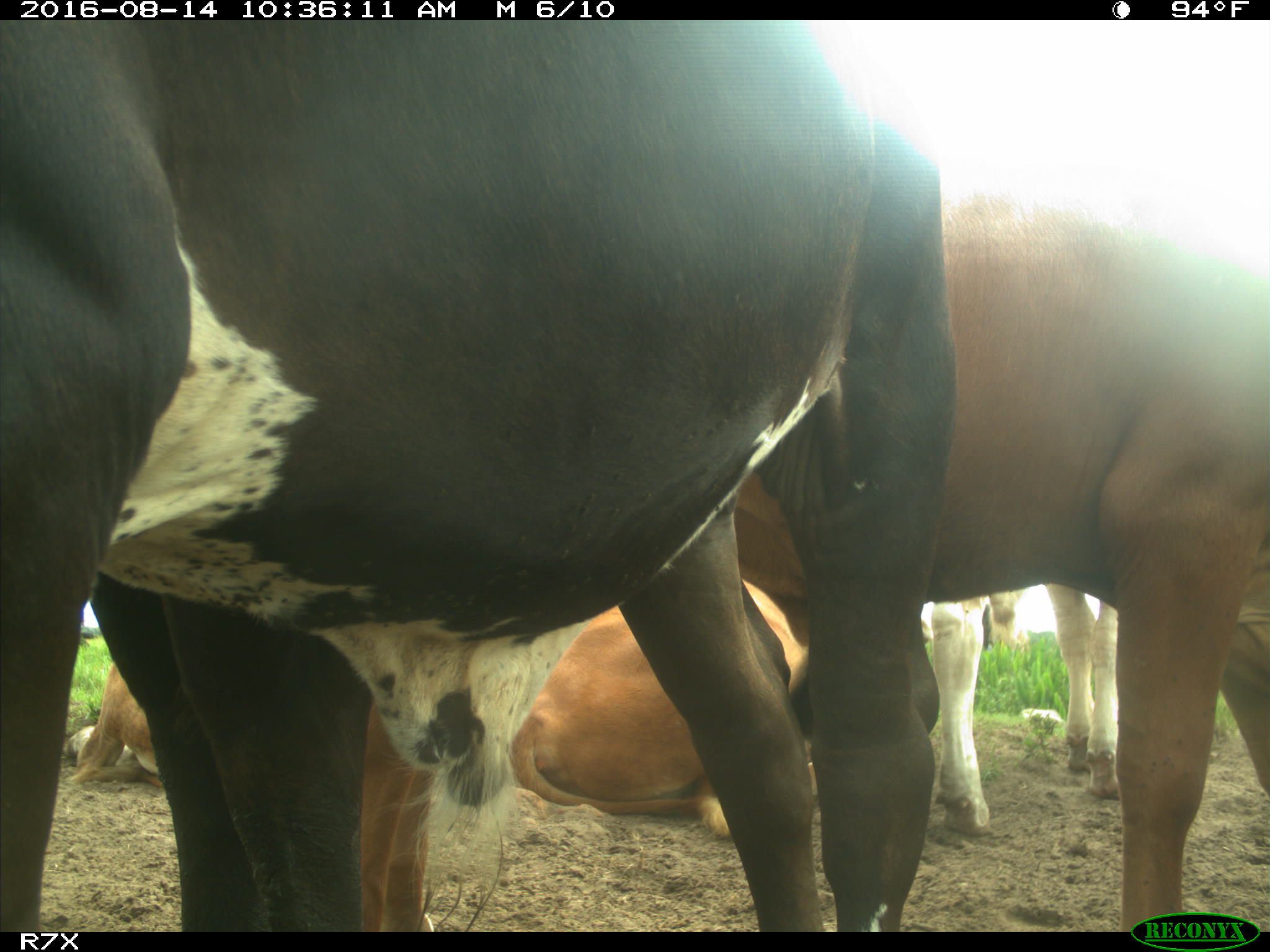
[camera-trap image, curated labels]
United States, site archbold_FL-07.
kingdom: Animalia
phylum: Chordata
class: Mammalia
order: Artiodactyla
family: Bovidae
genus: Bos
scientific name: Bos taurus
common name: domestic cow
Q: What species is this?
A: Bos taurus (domestic cow).